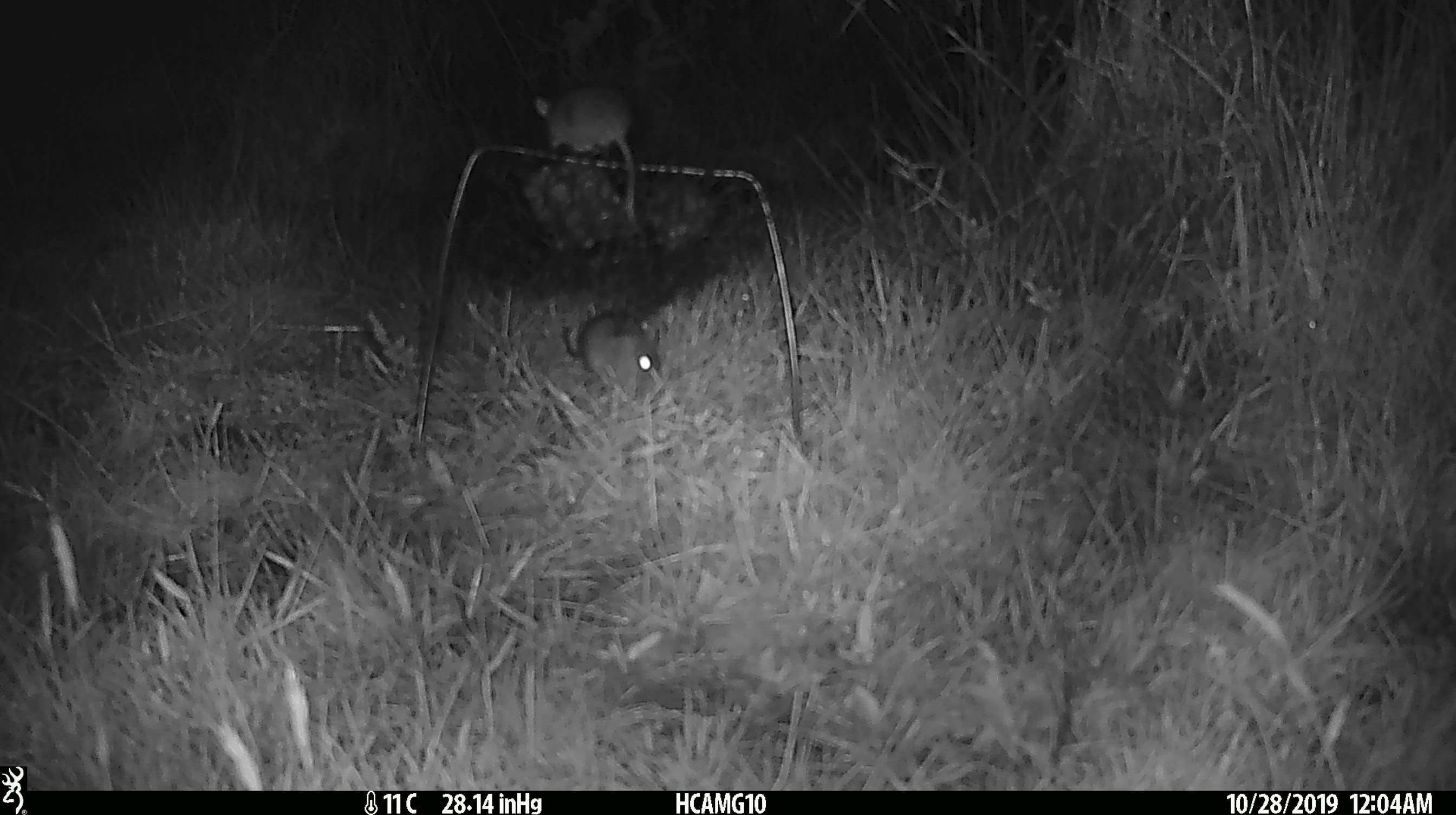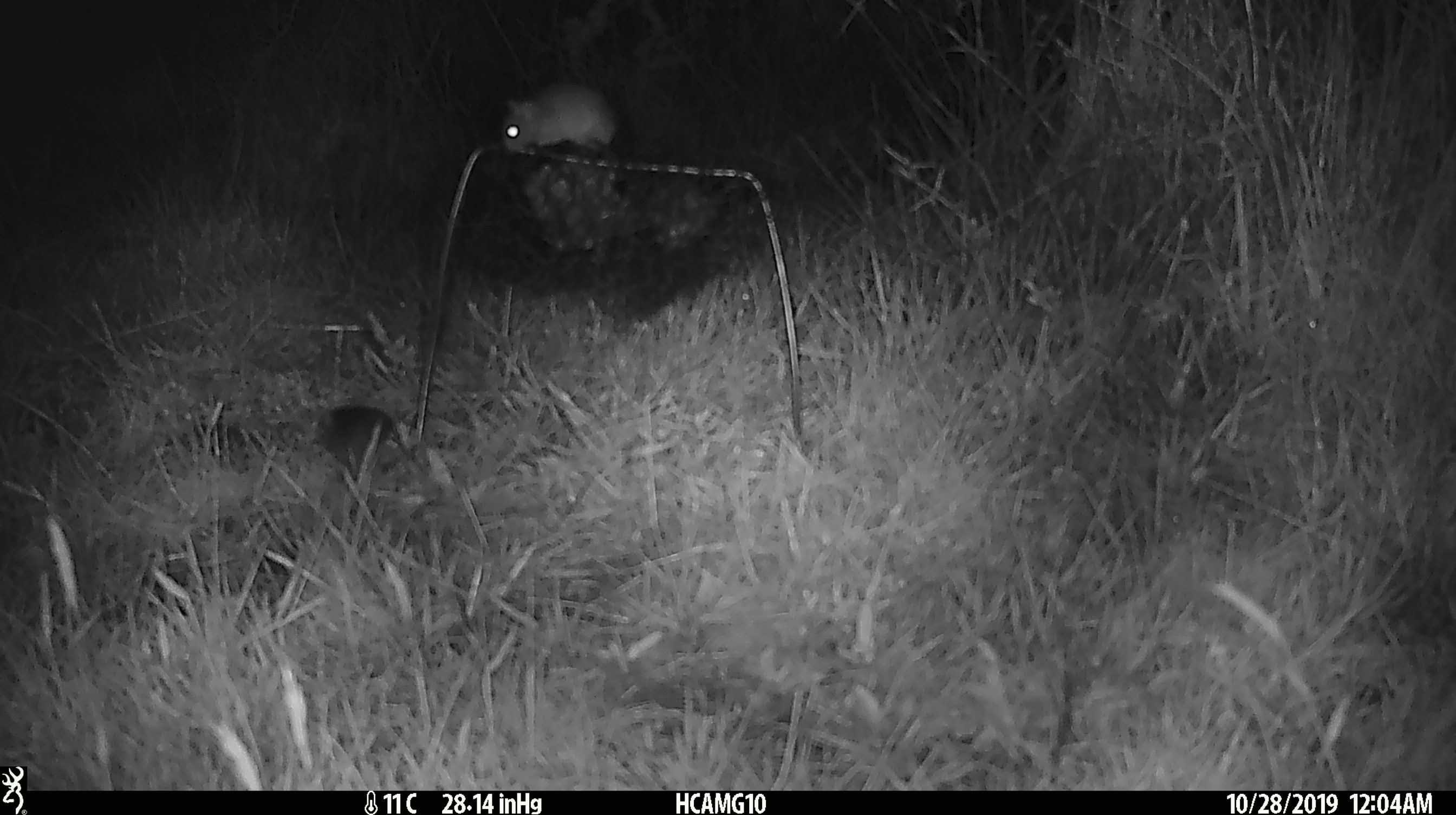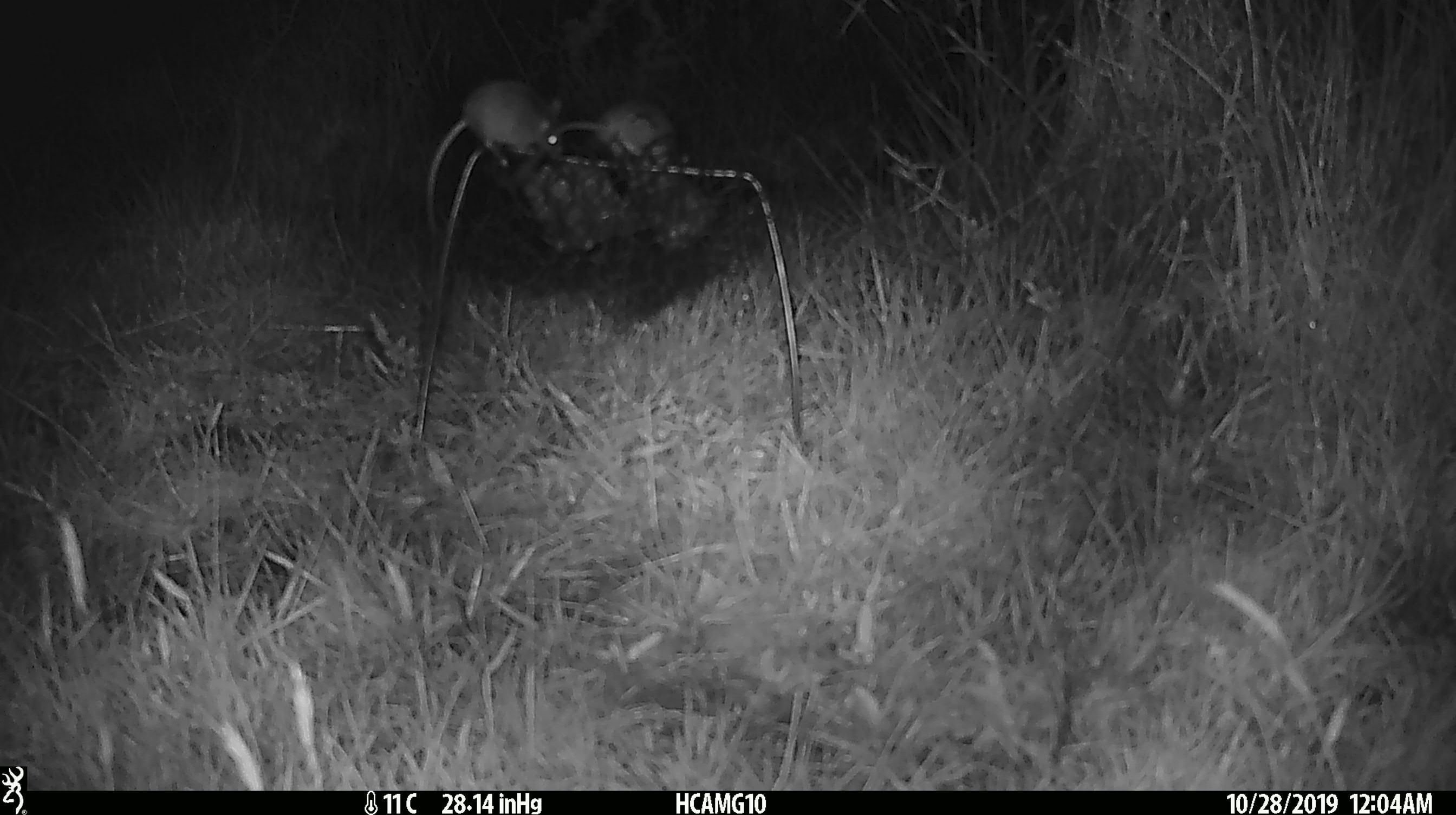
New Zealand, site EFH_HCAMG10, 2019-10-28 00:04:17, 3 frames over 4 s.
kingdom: Animalia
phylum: Chordata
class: Mammalia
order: Rodentia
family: Muridae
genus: Mus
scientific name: Mus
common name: mouse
Mouse (Mus).